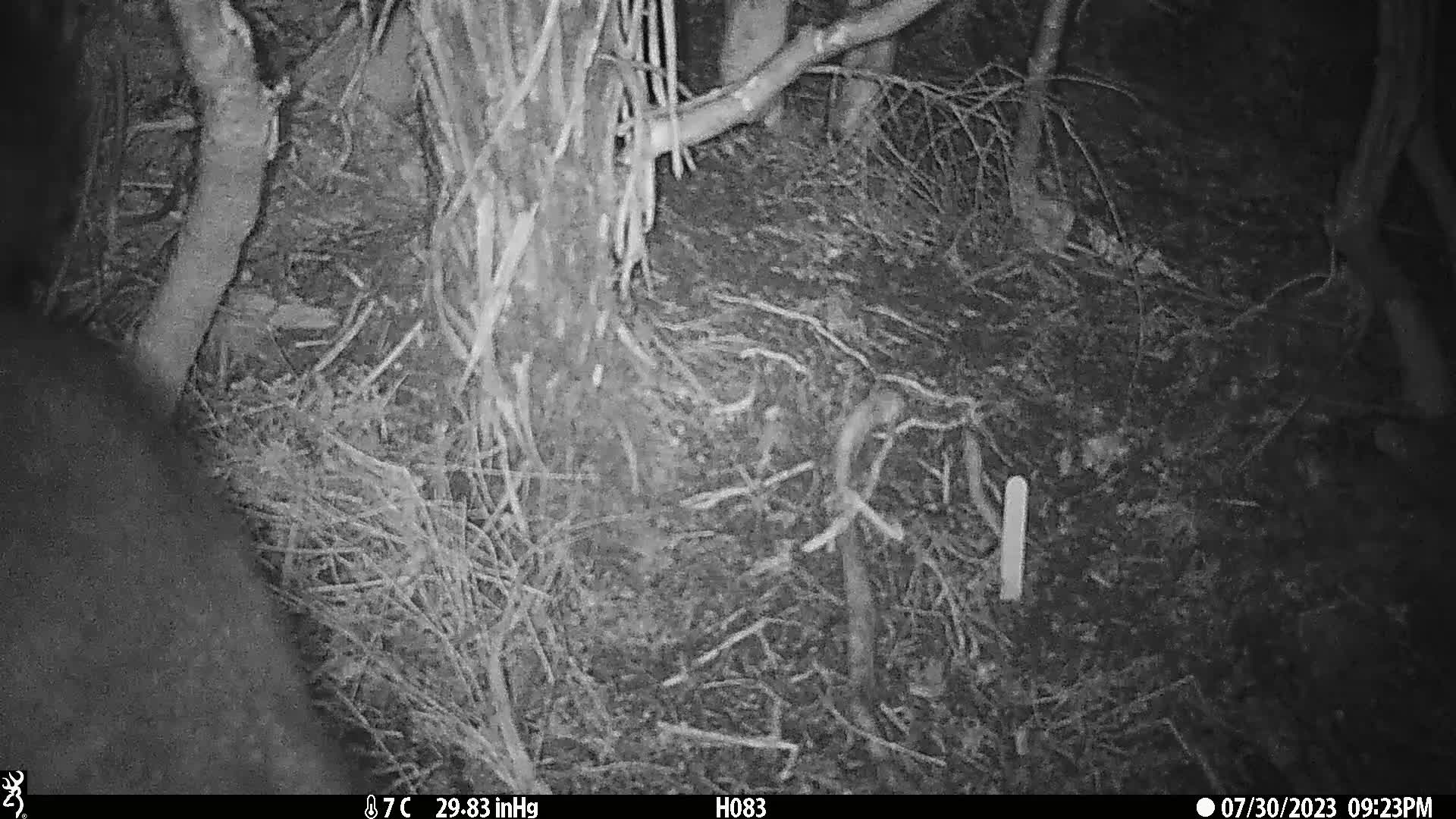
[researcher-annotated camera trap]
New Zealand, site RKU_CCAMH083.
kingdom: Animalia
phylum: Chordata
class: Mammalia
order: Diprotodontia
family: Phalangeridae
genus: Trichosurus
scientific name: Trichosurus vulpecula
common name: common brushtail possum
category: possum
Possum (common brushtail possum) (Trichosurus vulpecula).